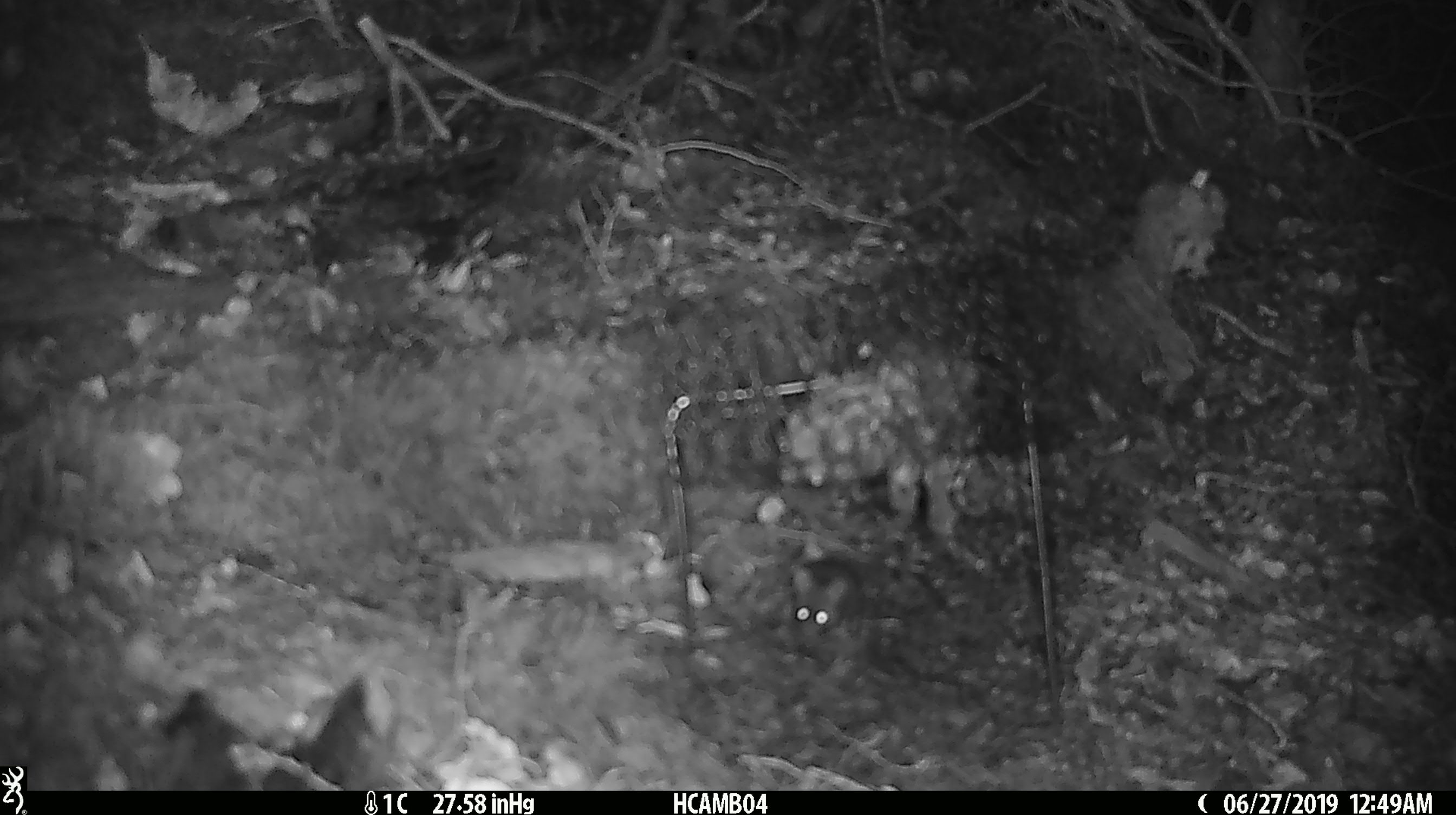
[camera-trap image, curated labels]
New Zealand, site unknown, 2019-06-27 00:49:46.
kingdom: Animalia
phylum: Chordata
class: Mammalia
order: Rodentia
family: Muridae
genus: Mus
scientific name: Mus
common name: mouse